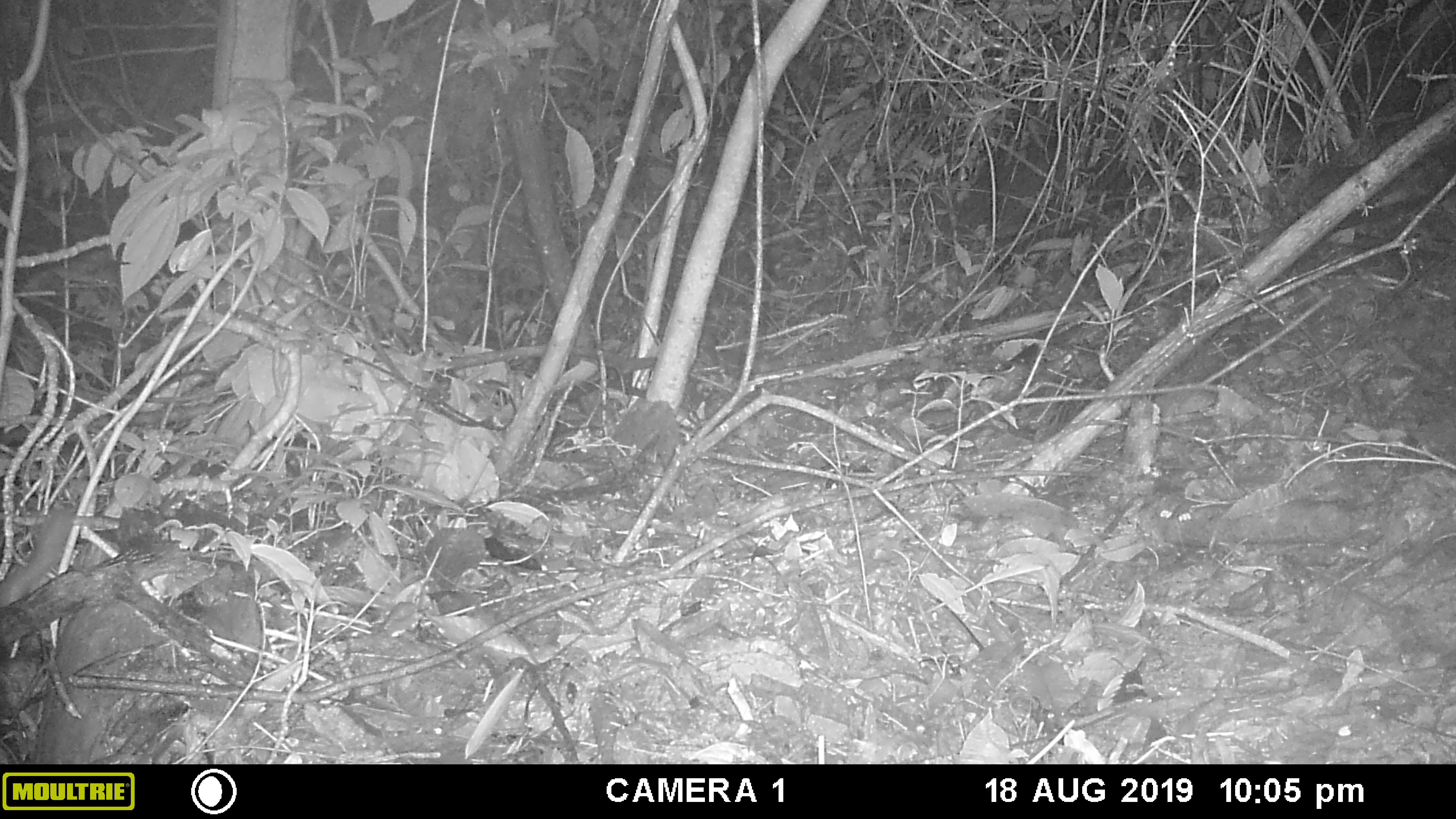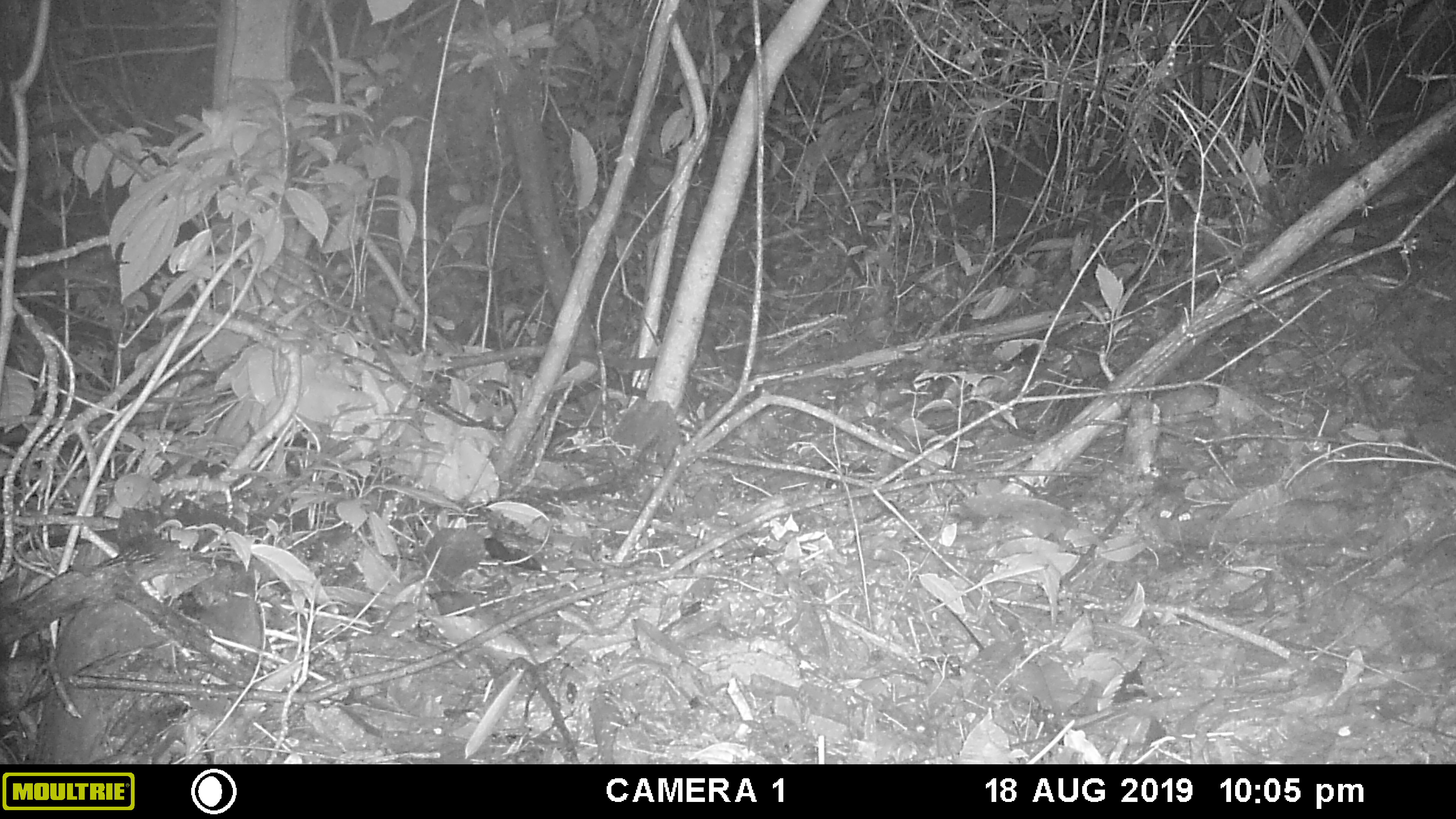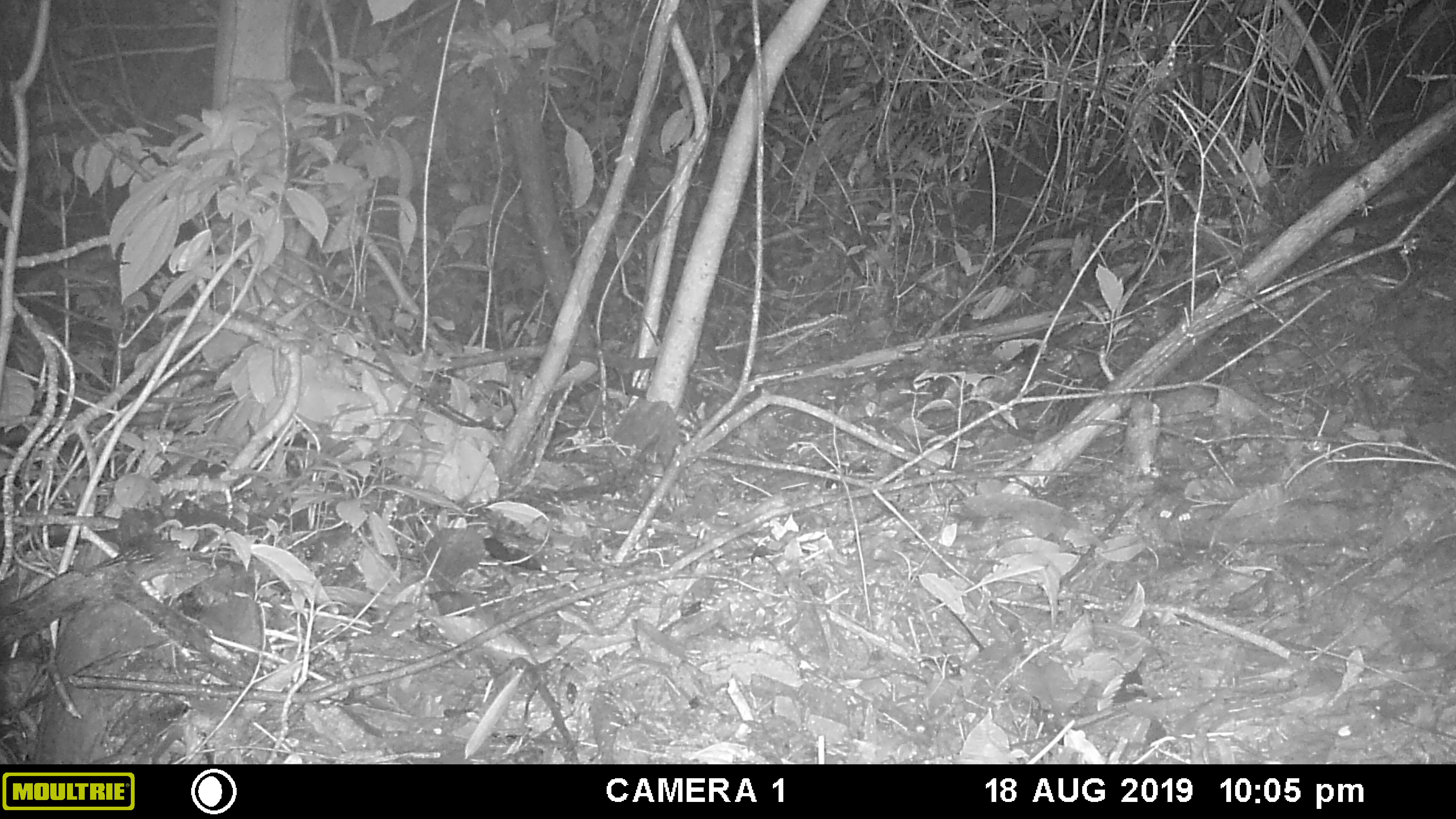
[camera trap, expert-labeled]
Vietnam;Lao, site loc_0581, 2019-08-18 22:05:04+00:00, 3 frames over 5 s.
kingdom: Animalia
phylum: Chordata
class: Mammalia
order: Carnivora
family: Mustelidae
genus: Melogale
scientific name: Melogale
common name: ferret badger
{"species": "ferret badger (Melogale)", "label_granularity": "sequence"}